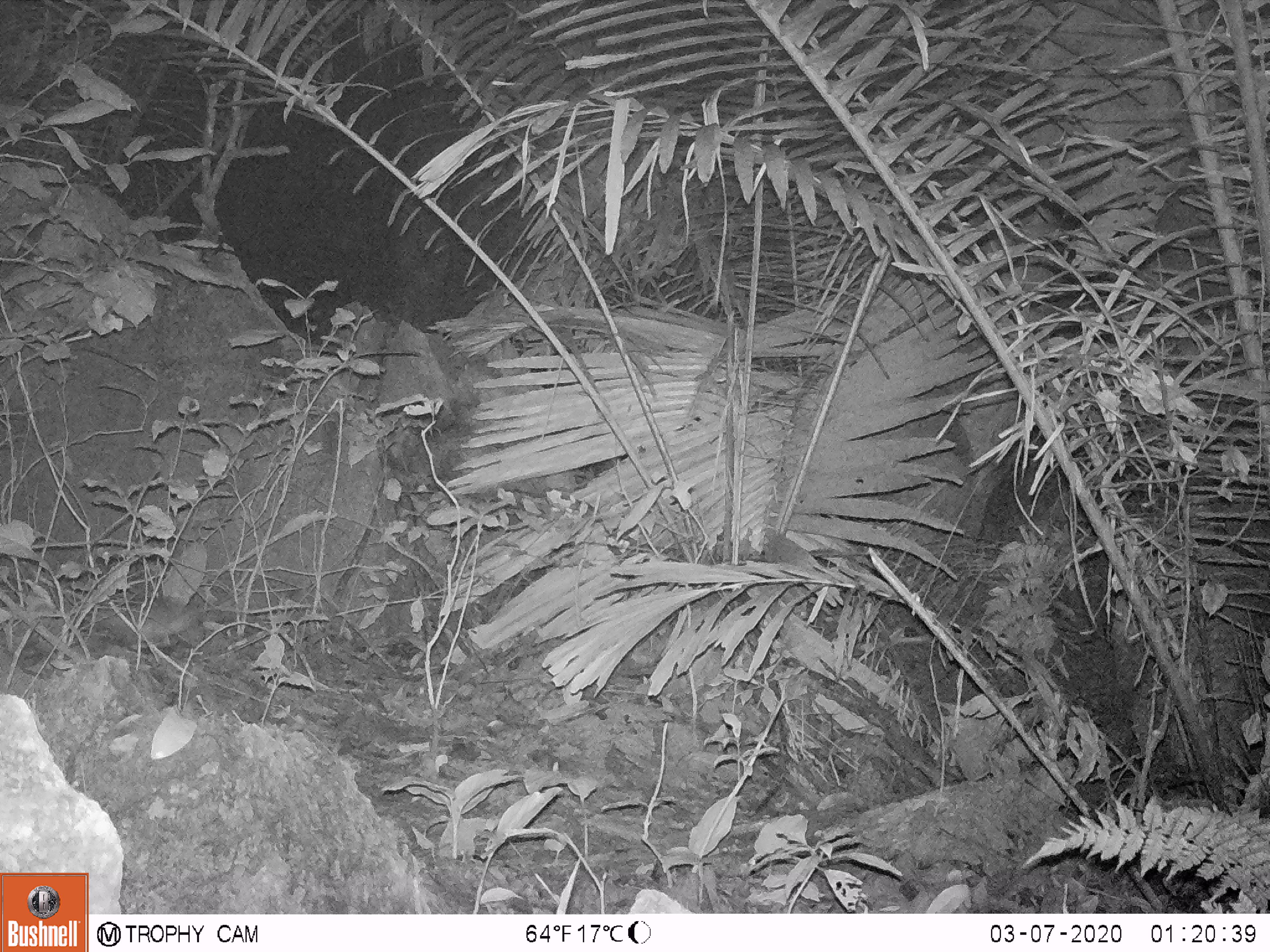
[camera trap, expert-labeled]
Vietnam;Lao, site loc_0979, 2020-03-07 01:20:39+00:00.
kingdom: Animalia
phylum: Chordata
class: Mammalia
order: Rodentia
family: Muridae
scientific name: Muridae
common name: old-world mice and rats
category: unidentified murid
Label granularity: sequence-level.